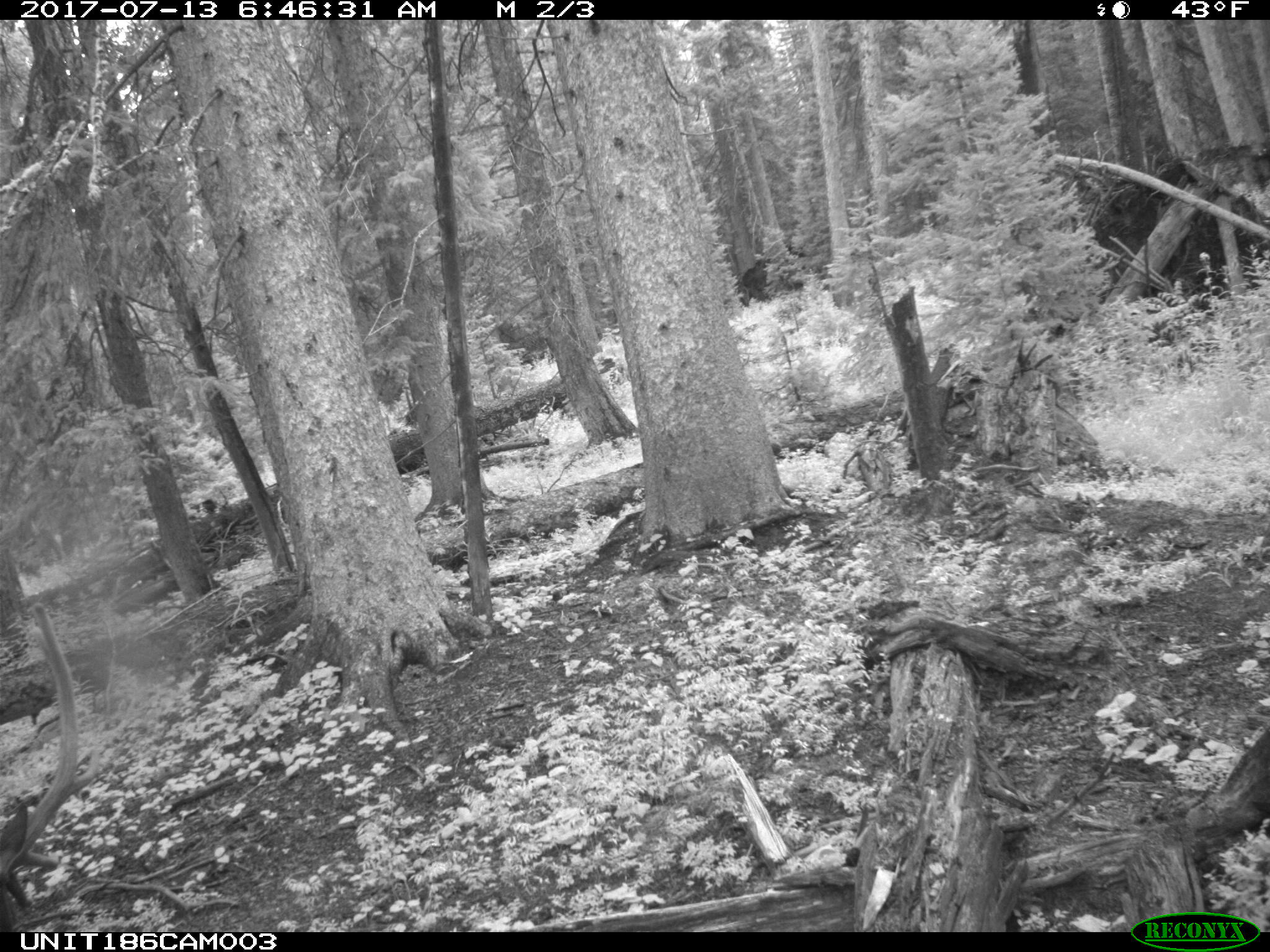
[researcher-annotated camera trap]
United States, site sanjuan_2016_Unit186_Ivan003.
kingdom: Animalia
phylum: Chordata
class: Mammalia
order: Artiodactyla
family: Cervidae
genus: Cervus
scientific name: Cervus elaphus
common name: red deer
Cervus elaphus (red deer).